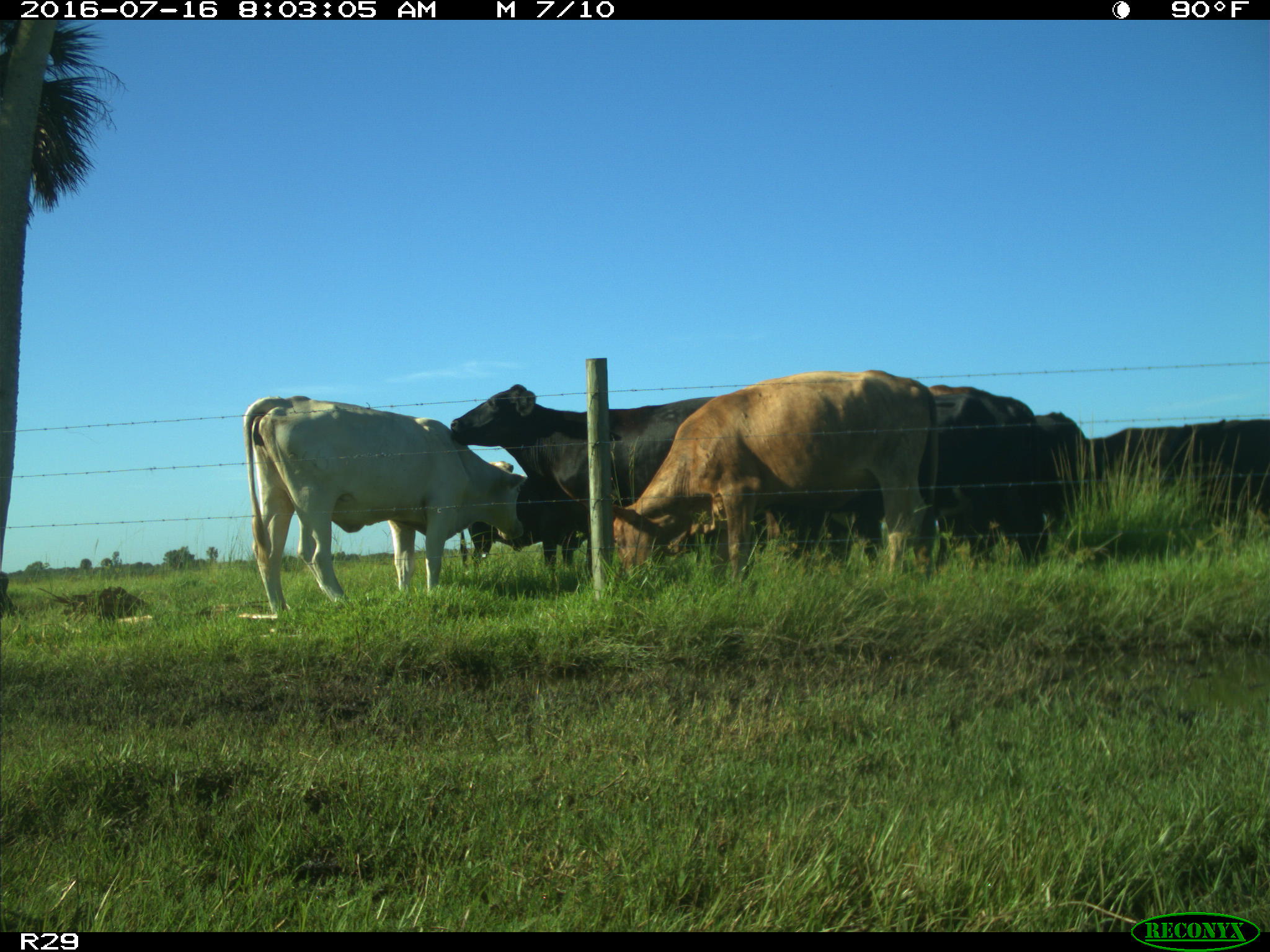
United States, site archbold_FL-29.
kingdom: Animalia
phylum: Chordata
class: Mammalia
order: Artiodactyla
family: Bovidae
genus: Bos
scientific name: Bos taurus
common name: domestic cow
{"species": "Bos taurus (domestic cow)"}